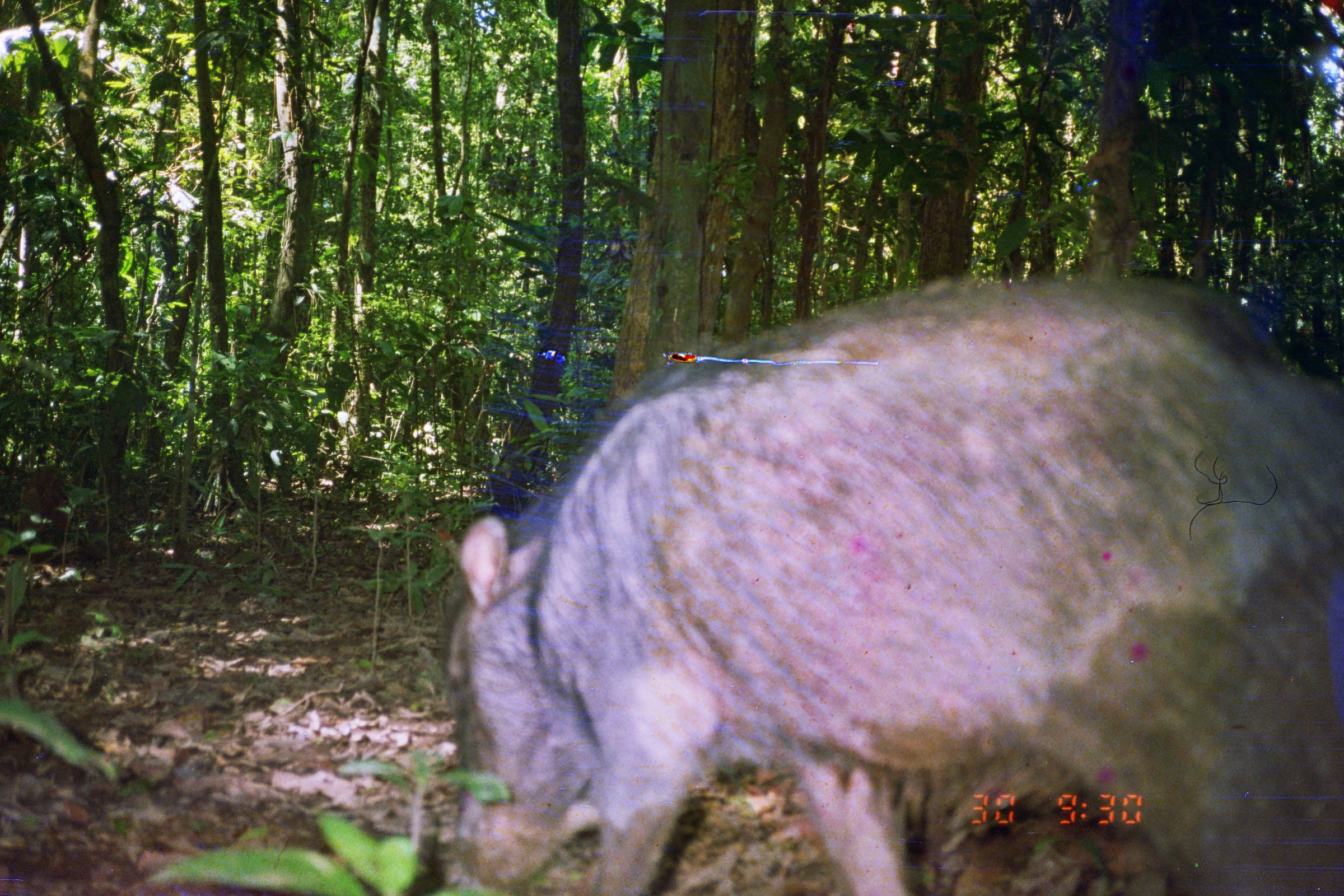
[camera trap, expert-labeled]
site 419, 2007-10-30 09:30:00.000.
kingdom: Animalia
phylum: Chordata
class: Mammalia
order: Artiodactyla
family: Tayassuidae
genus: Tayassu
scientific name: Tayassu pecari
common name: white-lipped peccary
Tayassu pecari (white-lipped peccary).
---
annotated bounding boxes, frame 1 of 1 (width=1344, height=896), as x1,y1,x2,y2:
tayassu pecari: 443,274,1341,896